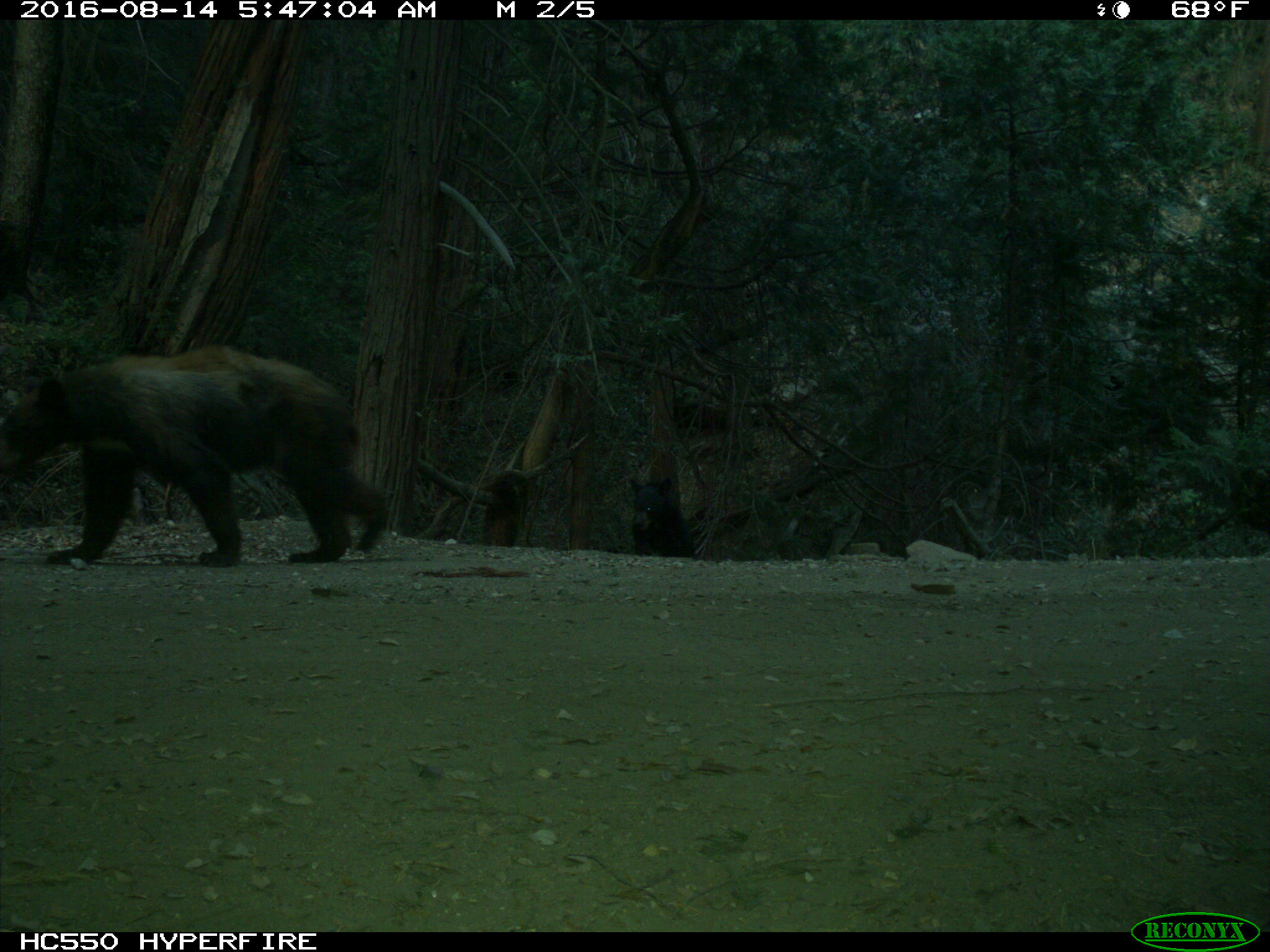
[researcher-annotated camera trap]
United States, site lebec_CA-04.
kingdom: Animalia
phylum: Chordata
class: Mammalia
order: Carnivora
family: Ursidae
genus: Ursus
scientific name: Ursus americanus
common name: american black bear